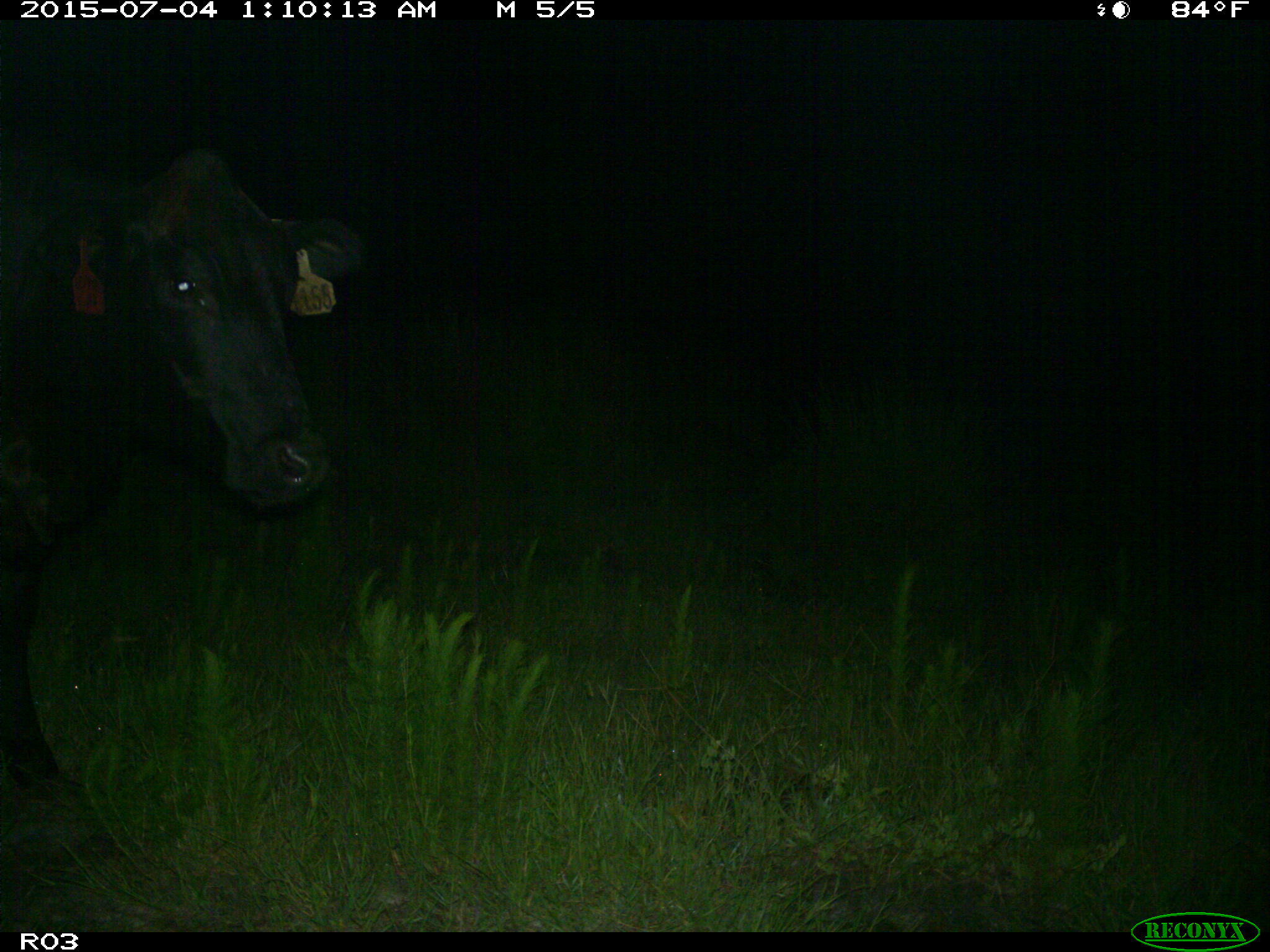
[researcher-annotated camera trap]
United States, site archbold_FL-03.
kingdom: Animalia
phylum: Chordata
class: Mammalia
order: Artiodactyla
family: Bovidae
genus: Bos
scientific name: Bos taurus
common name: domestic cow